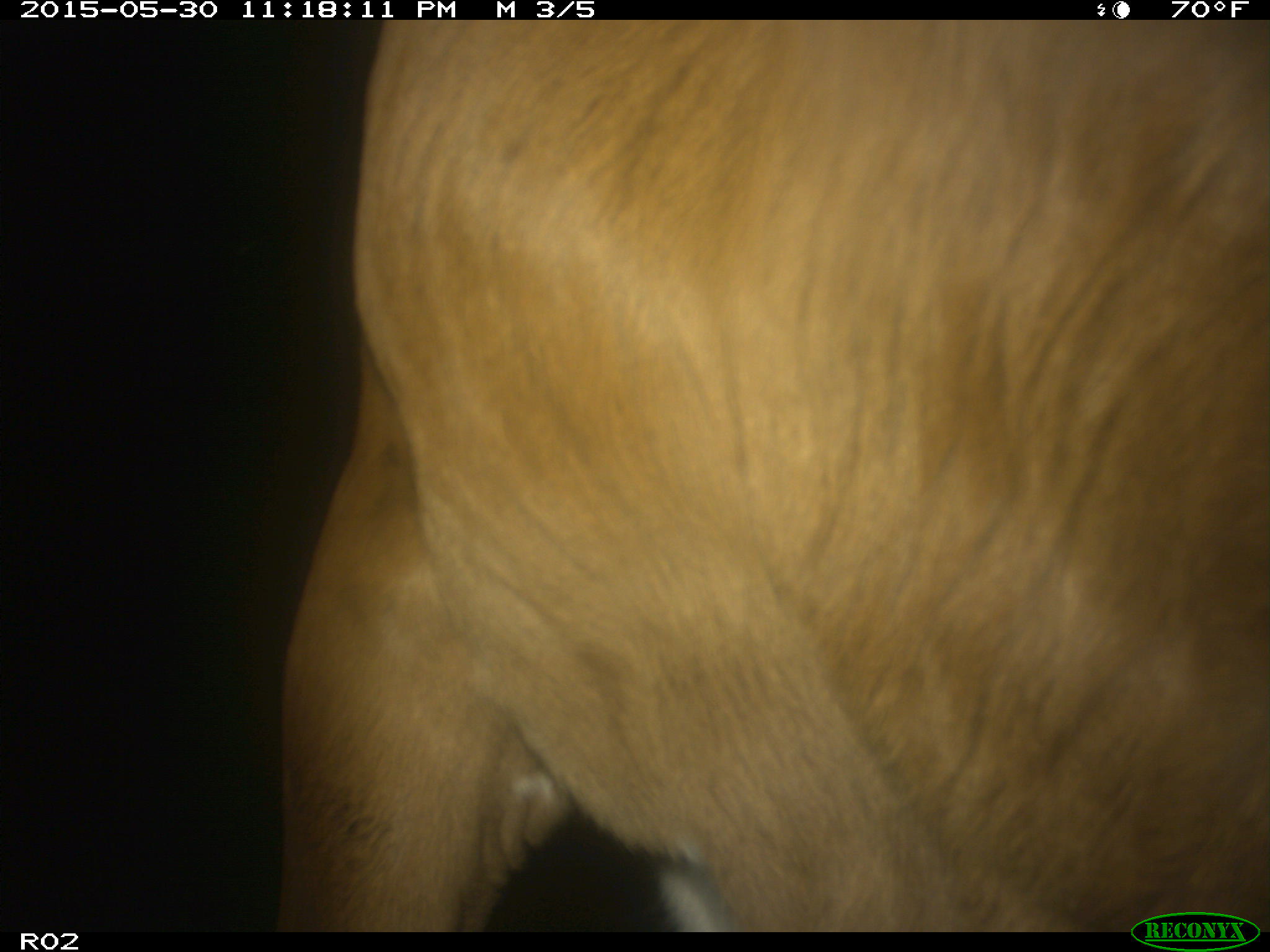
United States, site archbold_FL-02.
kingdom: Animalia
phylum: Chordata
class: Mammalia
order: Artiodactyla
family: Bovidae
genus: Bos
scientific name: Bos taurus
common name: domestic cow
Bos taurus (domestic cow).